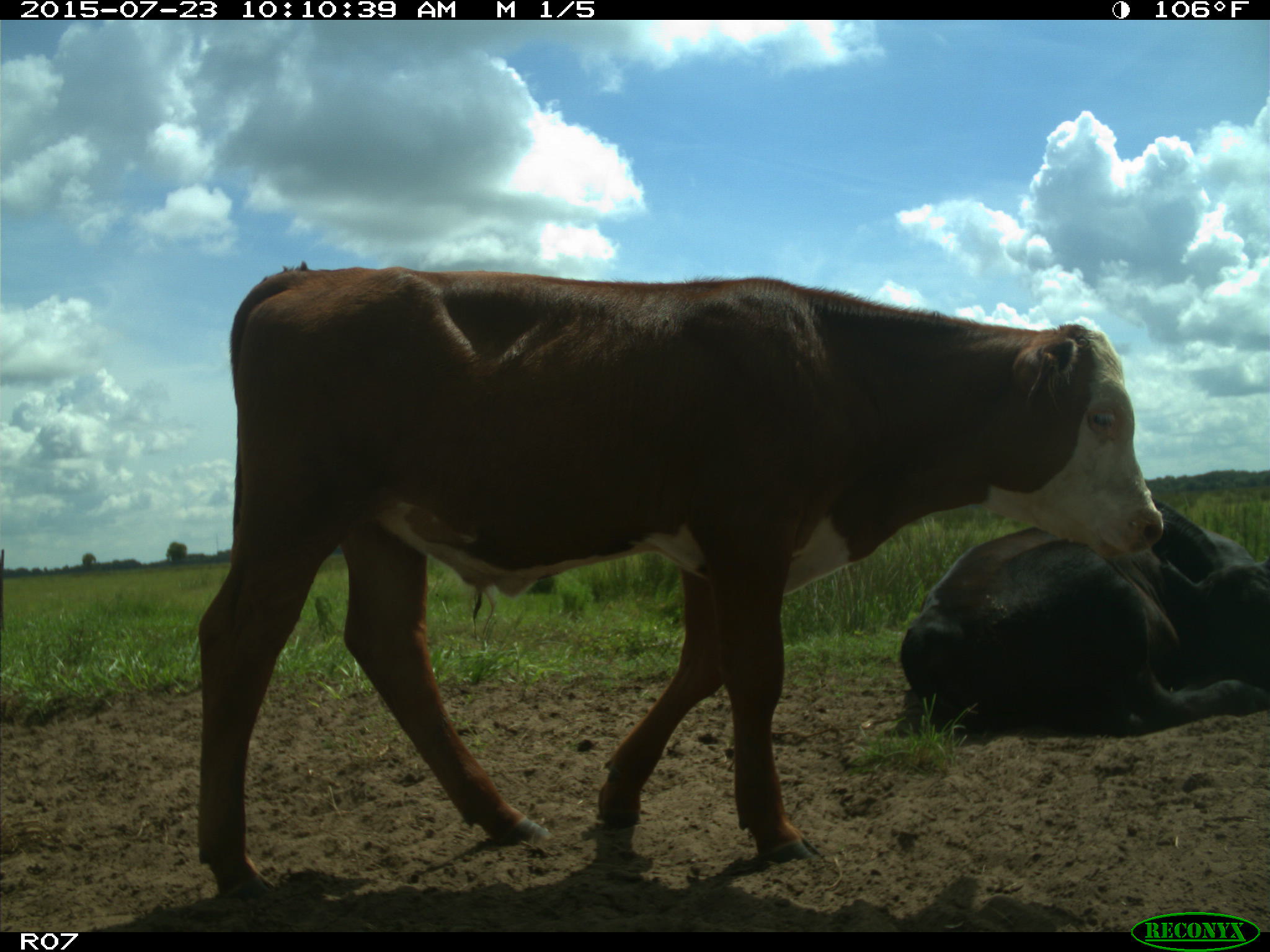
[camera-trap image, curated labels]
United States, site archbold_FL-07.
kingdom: Animalia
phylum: Chordata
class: Mammalia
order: Artiodactyla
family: Bovidae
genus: Bos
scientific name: Bos taurus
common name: domestic cow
Bos taurus (domestic cow).